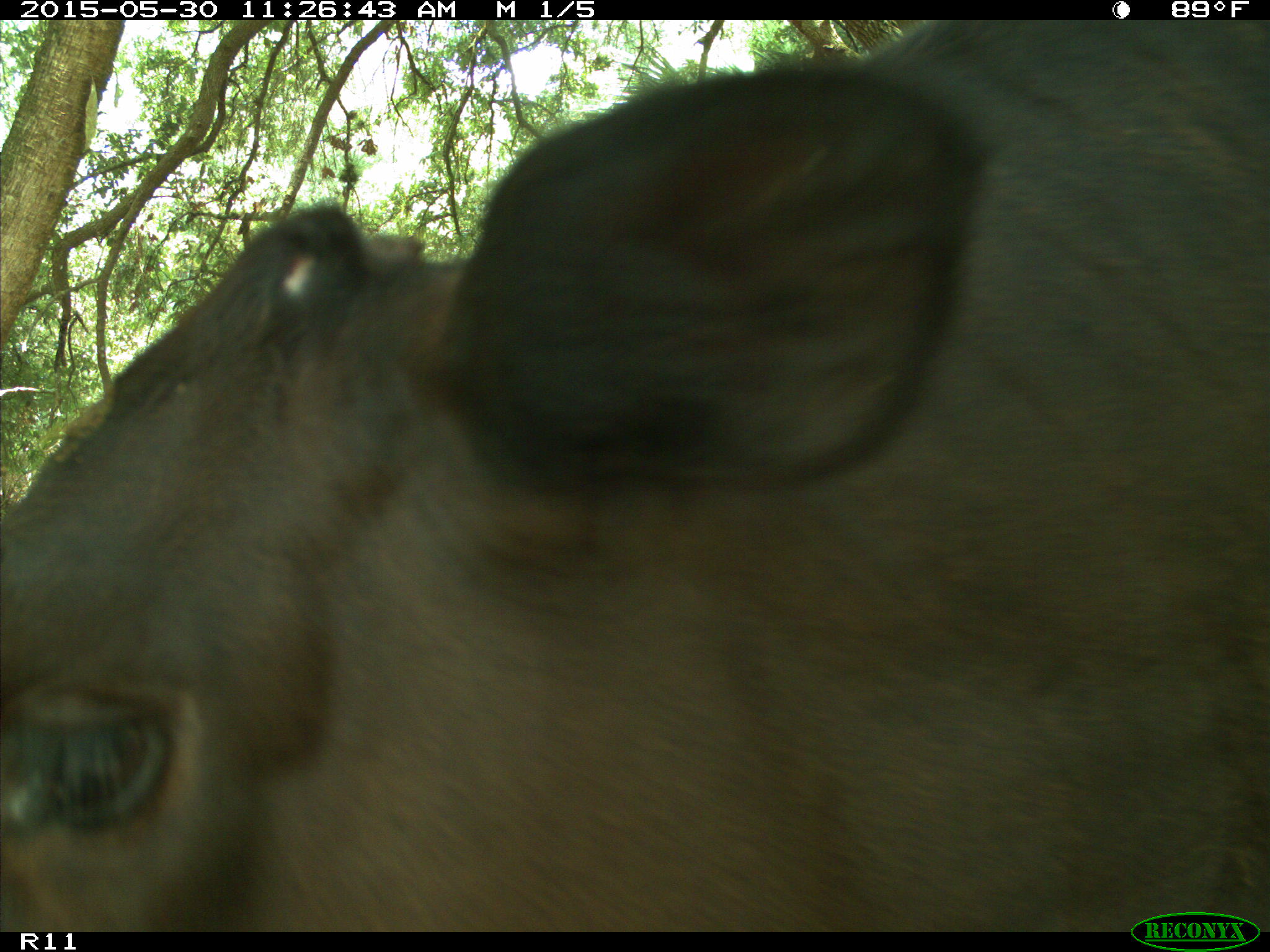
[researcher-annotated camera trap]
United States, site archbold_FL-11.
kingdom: Animalia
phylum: Chordata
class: Mammalia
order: Artiodactyla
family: Bovidae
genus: Bos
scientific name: Bos taurus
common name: domestic cow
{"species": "Bos taurus (domestic cow)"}